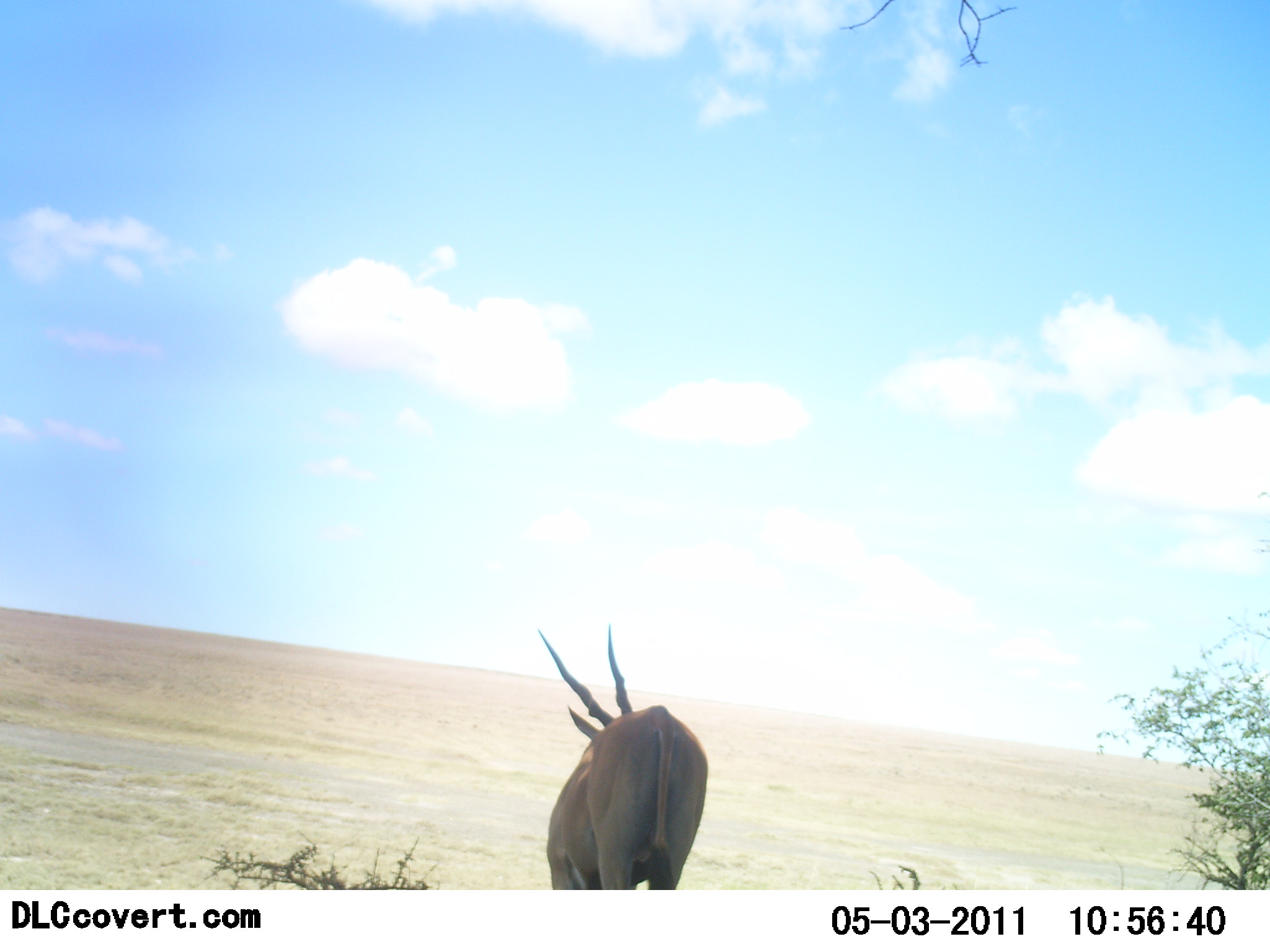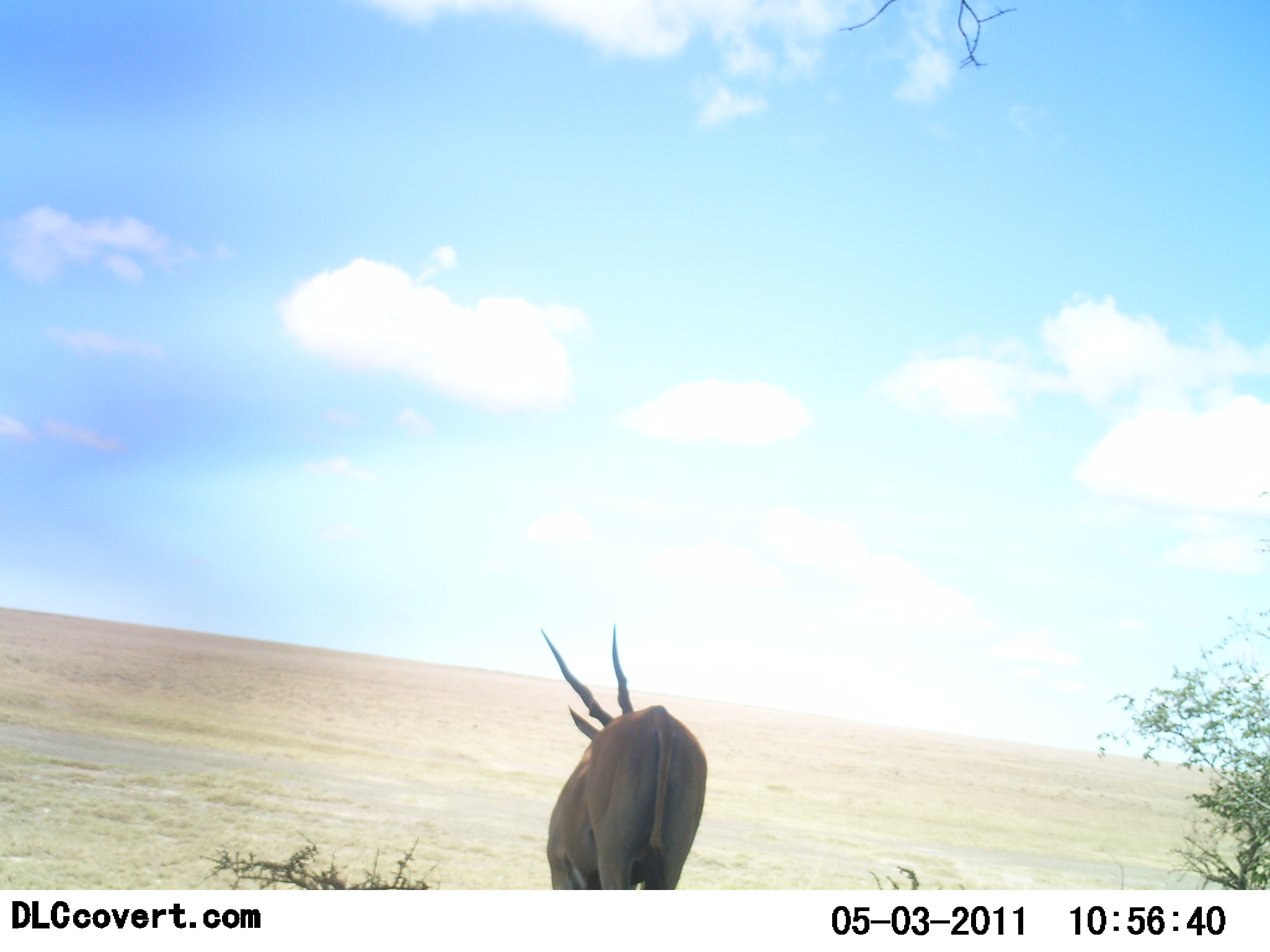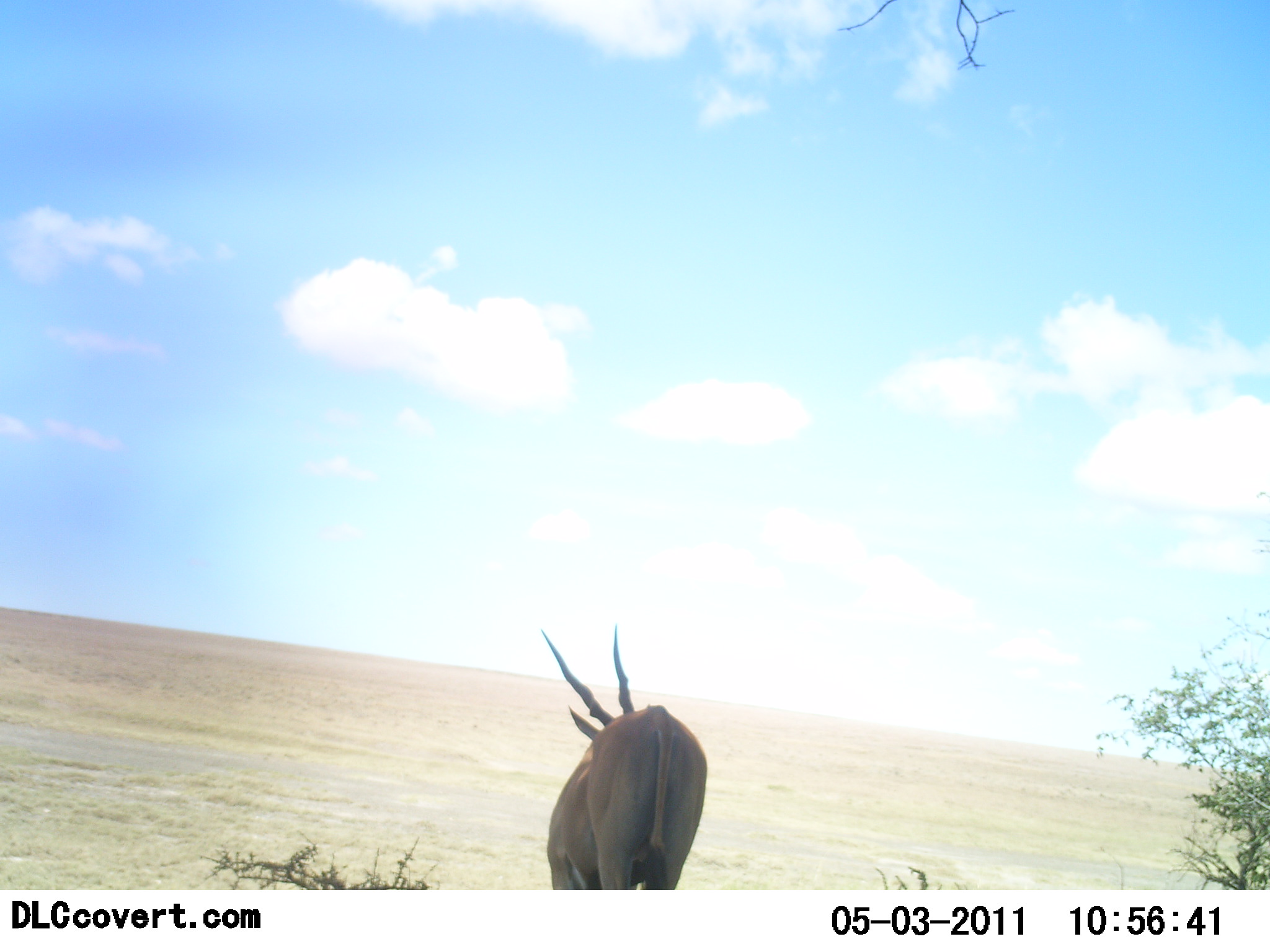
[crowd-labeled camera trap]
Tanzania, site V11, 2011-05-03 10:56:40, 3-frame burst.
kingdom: Animalia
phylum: Chordata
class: Mammalia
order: Artiodactyla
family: Bovidae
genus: Tragelaphus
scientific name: Tragelaphus oryx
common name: eland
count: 1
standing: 100%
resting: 7%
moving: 0%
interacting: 0%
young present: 0%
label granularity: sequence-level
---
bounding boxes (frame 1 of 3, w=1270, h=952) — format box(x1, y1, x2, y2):
animal: box(536, 625, 710, 891)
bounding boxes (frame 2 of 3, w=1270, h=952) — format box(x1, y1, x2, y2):
animal: box(539, 620, 708, 889)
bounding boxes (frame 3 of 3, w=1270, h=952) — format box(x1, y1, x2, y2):
animal: box(540, 625, 703, 744)